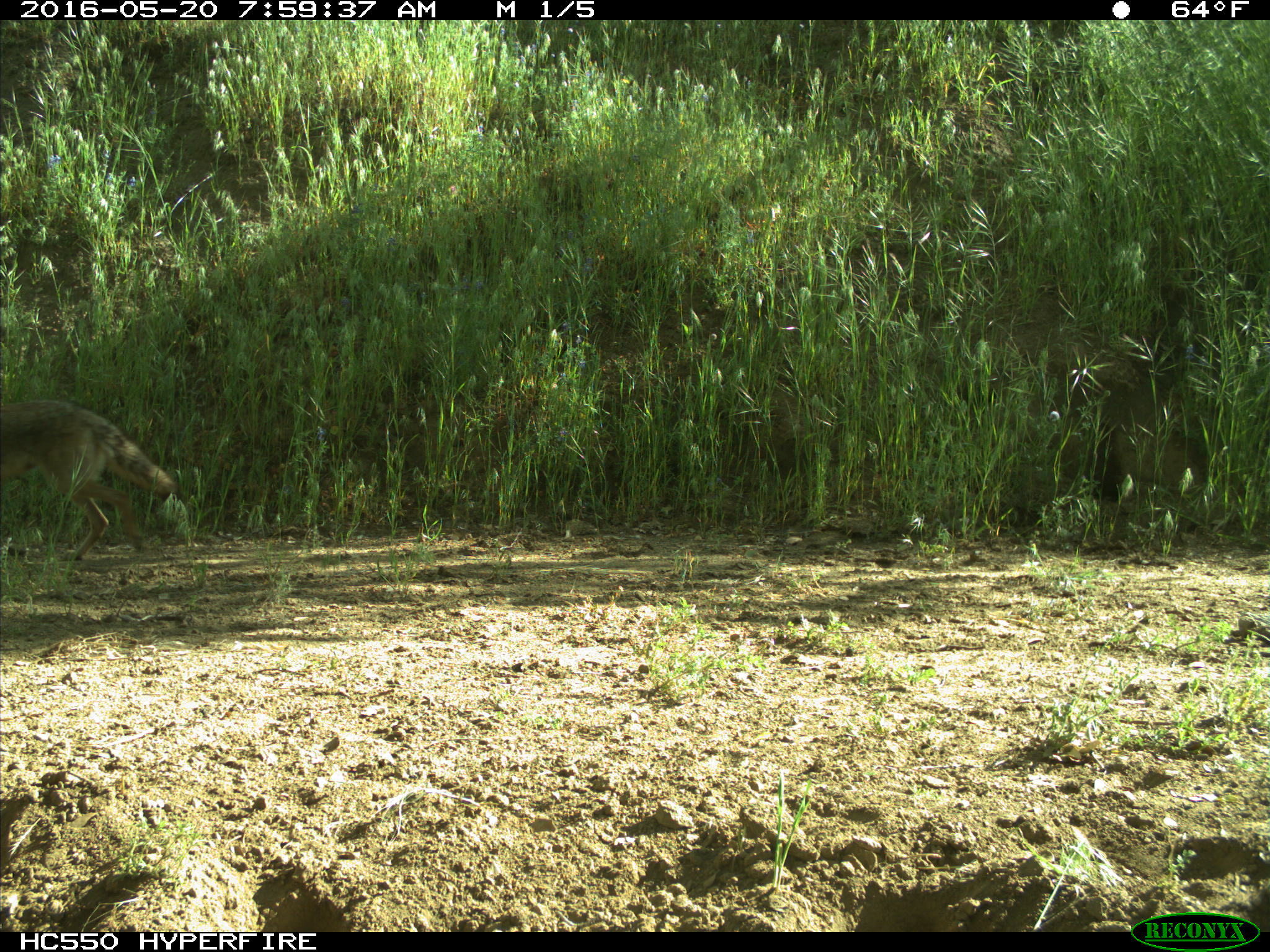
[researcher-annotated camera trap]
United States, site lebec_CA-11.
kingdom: Animalia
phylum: Chordata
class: Mammalia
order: Carnivora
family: Canidae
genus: Canis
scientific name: Canis latrans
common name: coyote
Canis latrans (coyote).